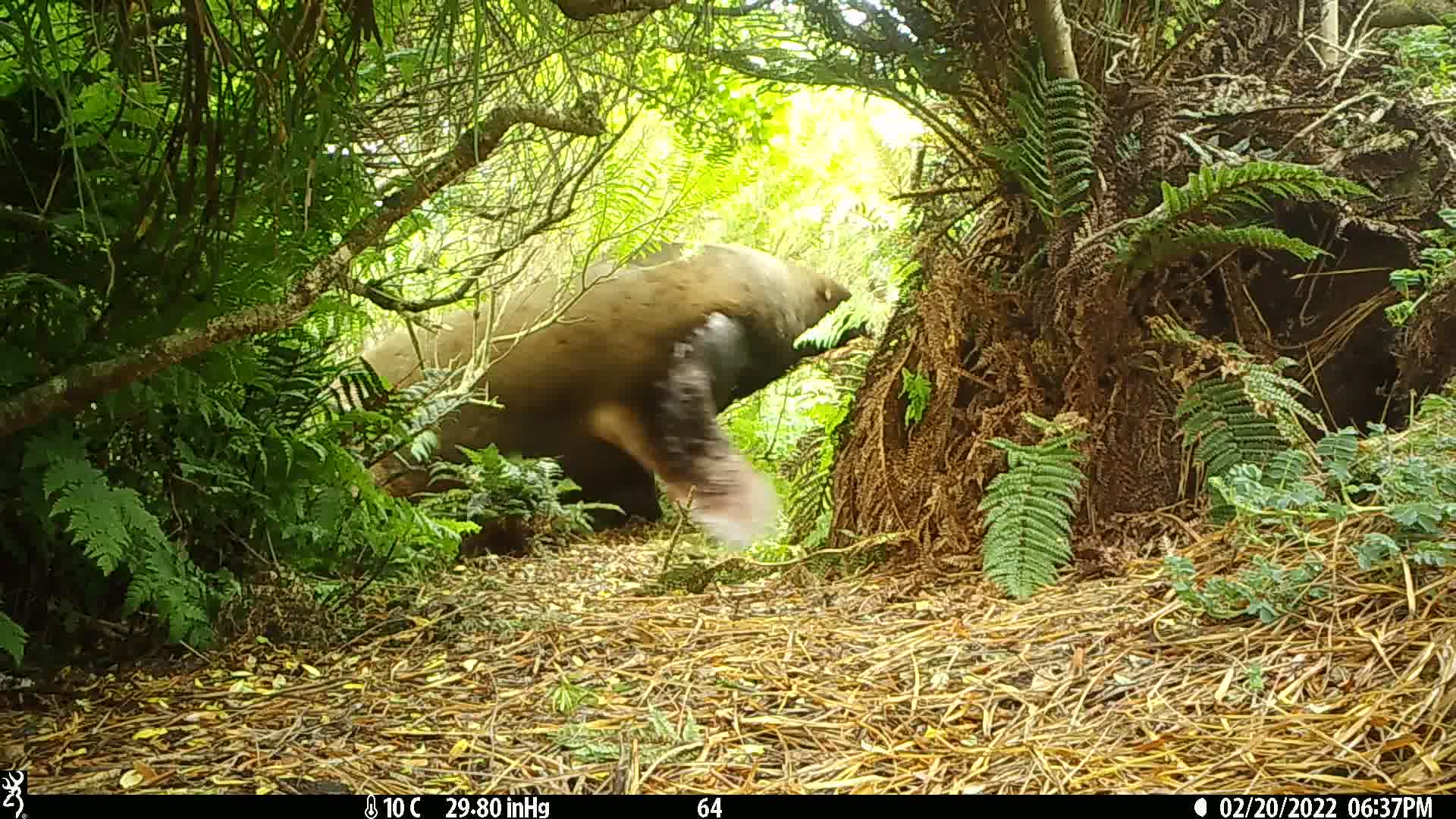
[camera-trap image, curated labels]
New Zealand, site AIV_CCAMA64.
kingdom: Animalia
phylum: Chordata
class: Mammalia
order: Carnivora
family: Otariidae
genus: Phocarctos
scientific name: Phocarctos hookeri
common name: new zealand sea lion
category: sealion